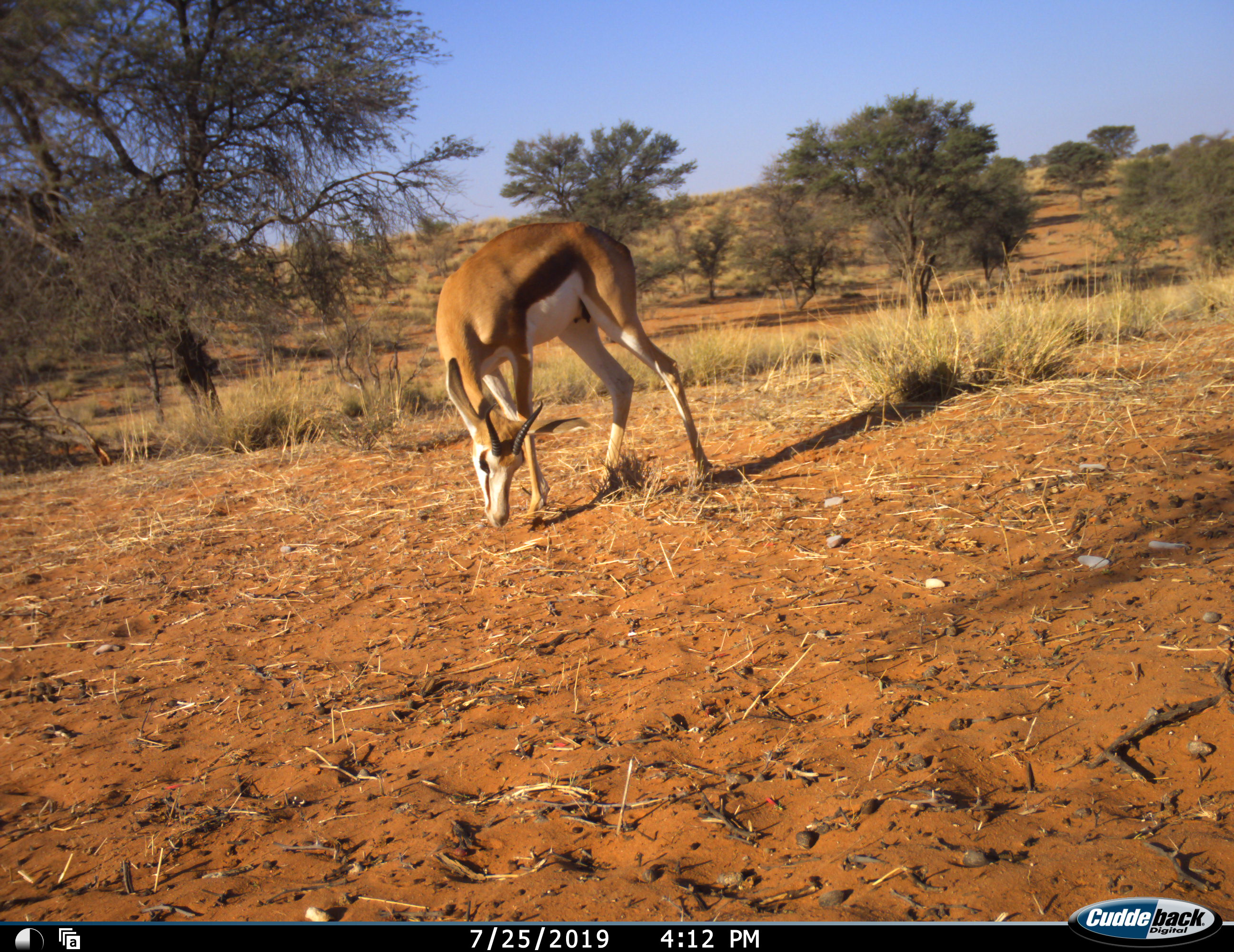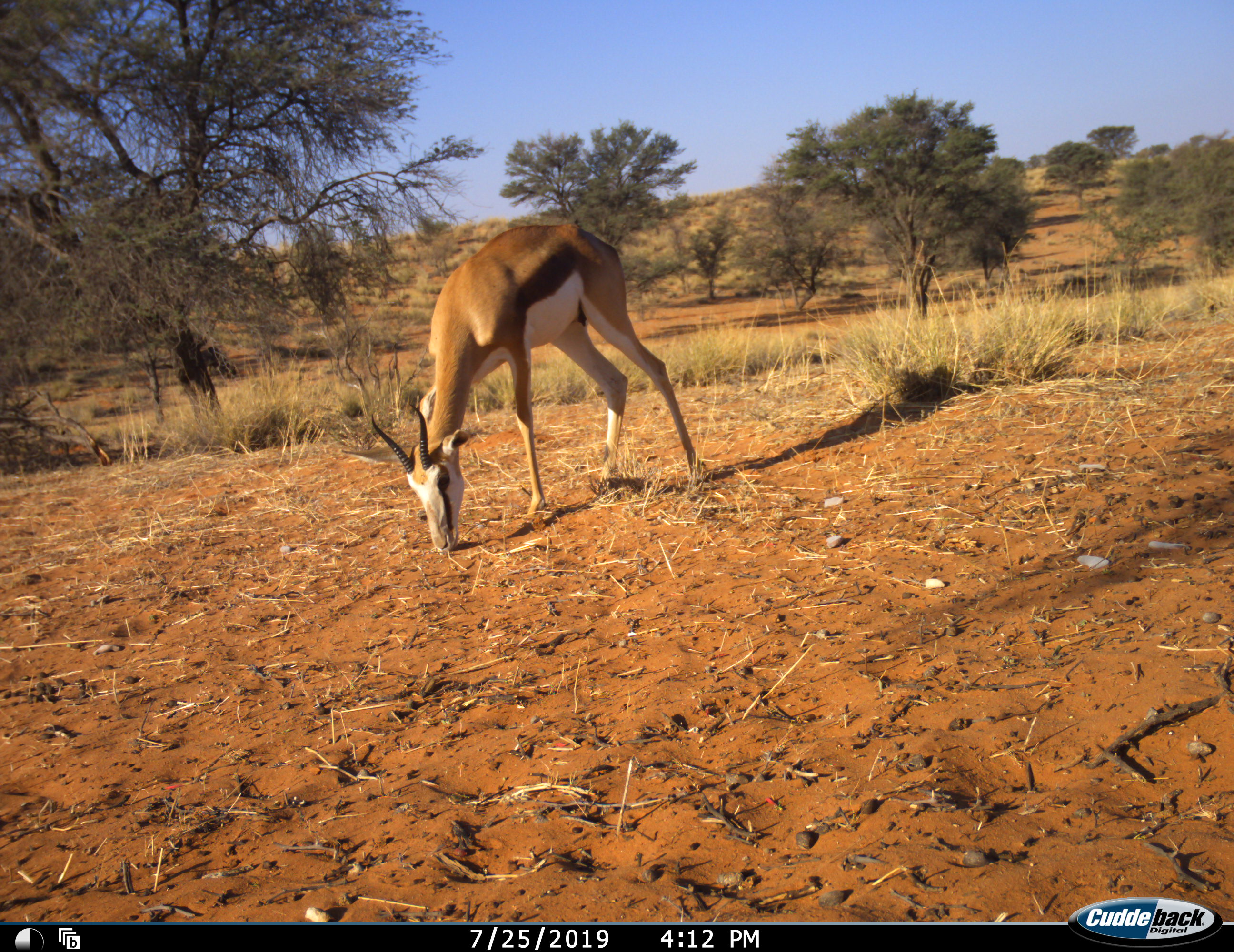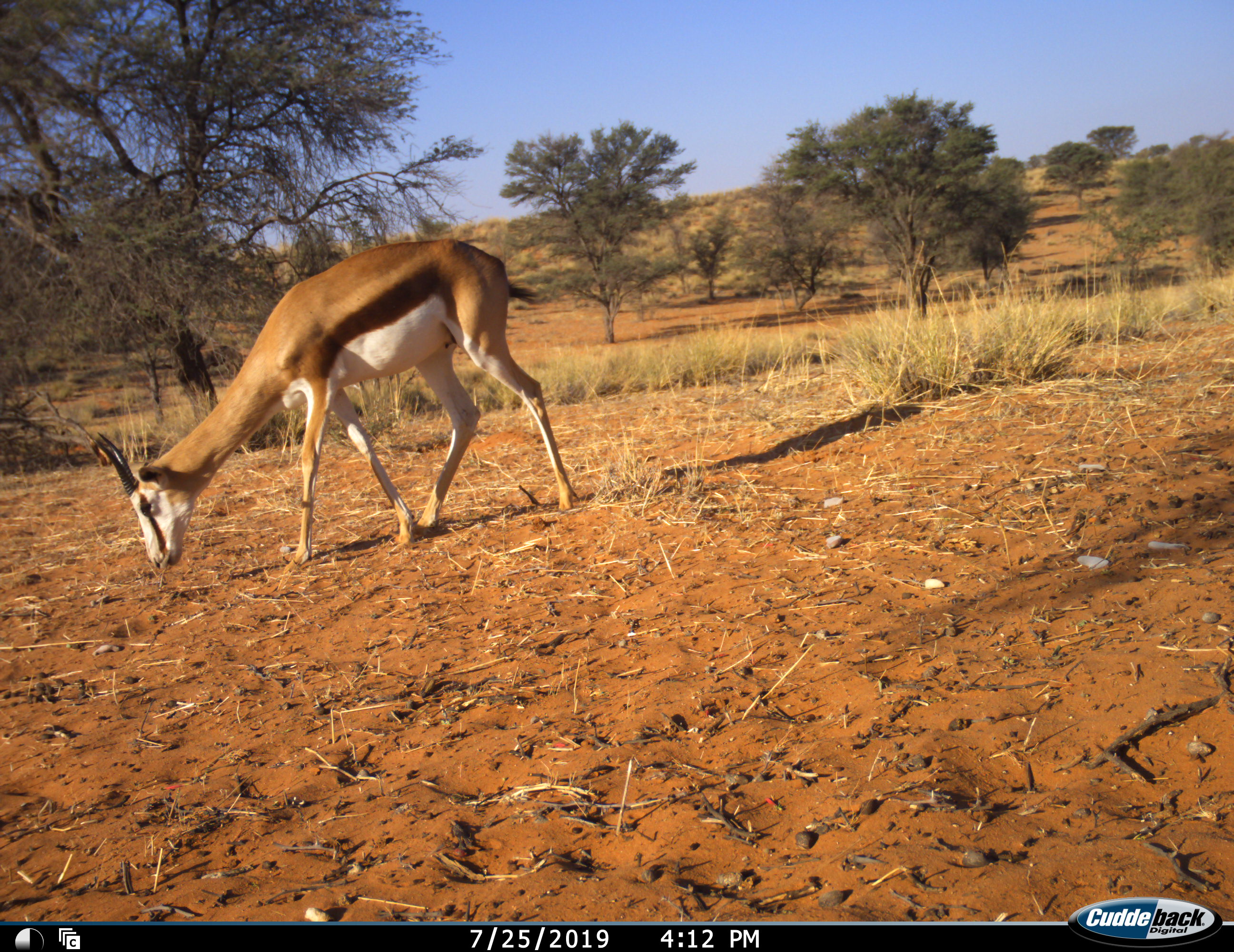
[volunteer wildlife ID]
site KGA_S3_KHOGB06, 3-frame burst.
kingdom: Animalia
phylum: Chordata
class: Mammalia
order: Artiodactyla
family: Bovidae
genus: Antidorcas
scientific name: Antidorcas marsupialis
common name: springbok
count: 1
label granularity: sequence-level